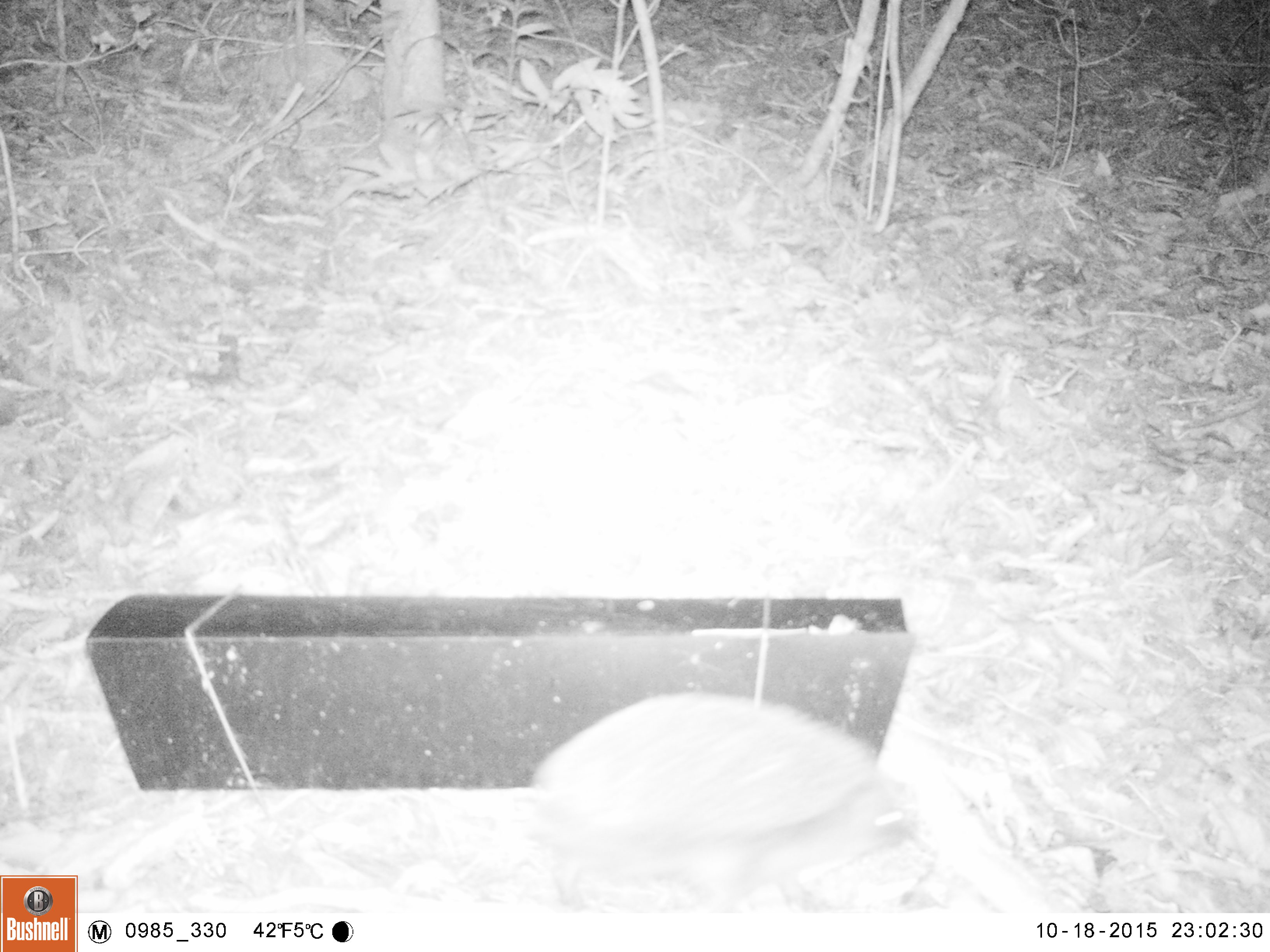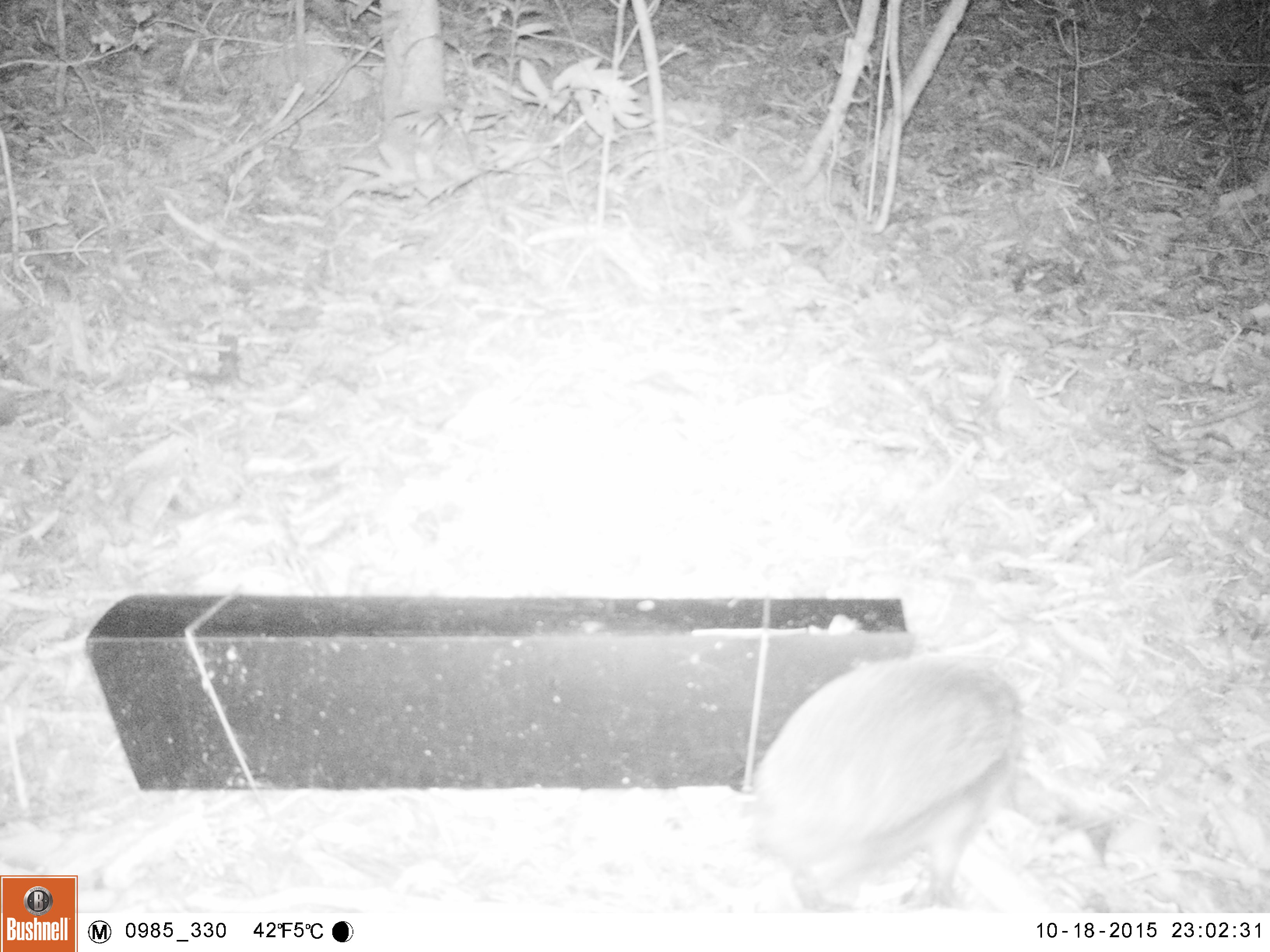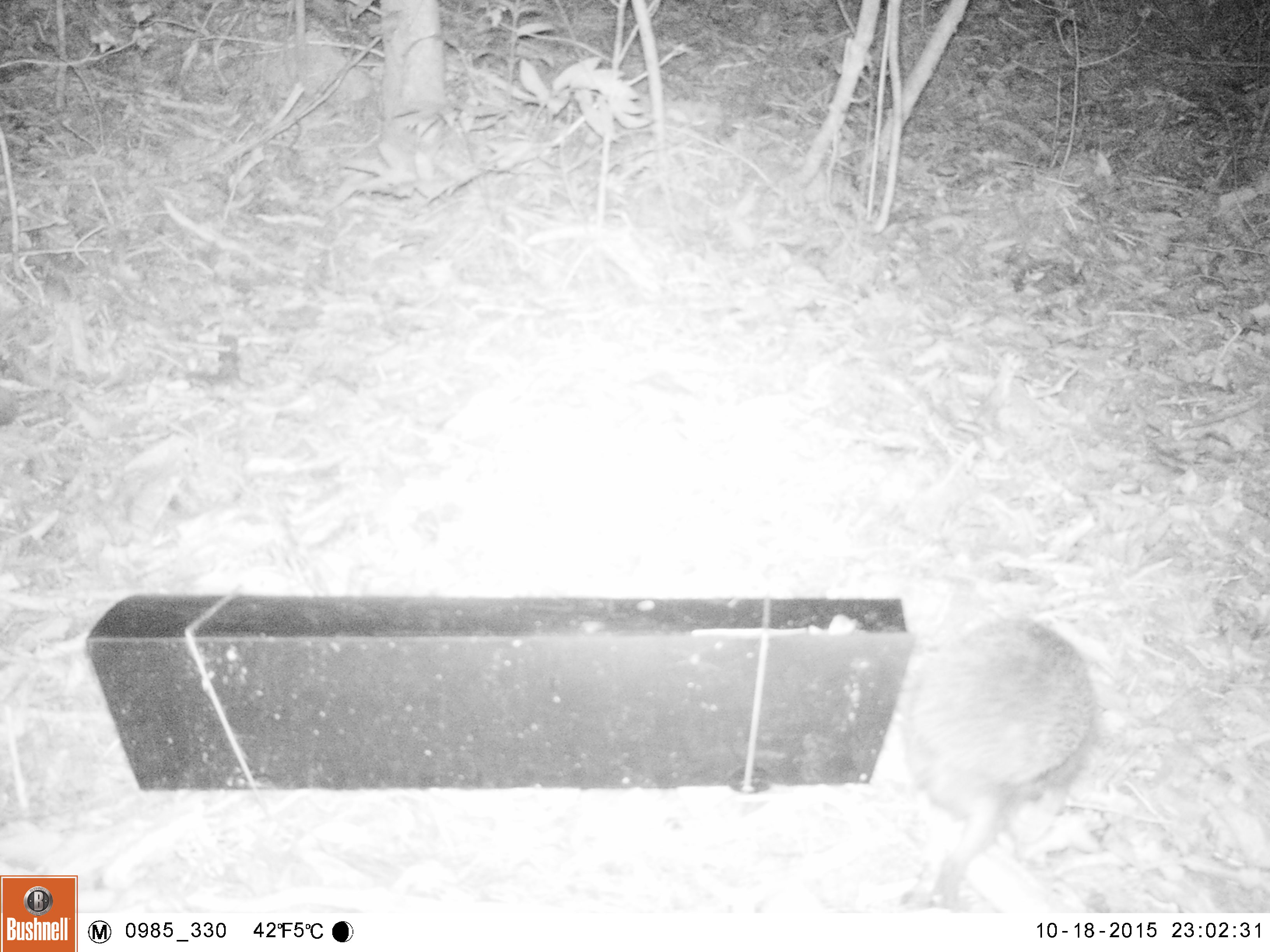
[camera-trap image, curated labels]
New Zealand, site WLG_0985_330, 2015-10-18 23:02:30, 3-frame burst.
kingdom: Animalia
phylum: Chordata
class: Mammalia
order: Eulipotyphla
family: Erinaceidae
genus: Erinaceus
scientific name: Erinaceus europaeus europaeus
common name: european hedgehog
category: hedgehog